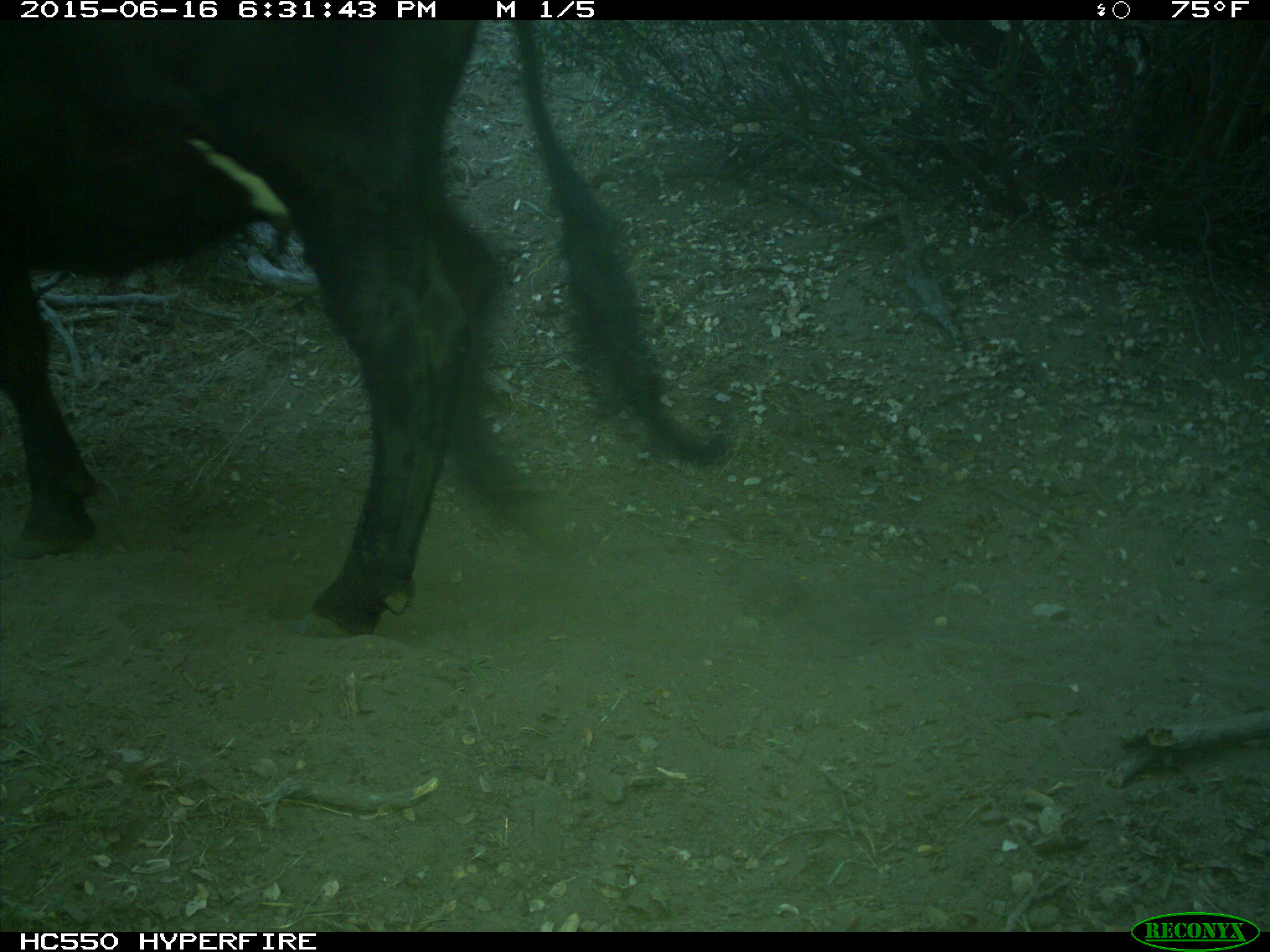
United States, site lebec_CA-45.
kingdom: Animalia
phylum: Chordata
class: Mammalia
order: Artiodactyla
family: Bovidae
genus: Bos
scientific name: Bos taurus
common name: domestic cow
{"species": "Bos taurus (domestic cow)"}